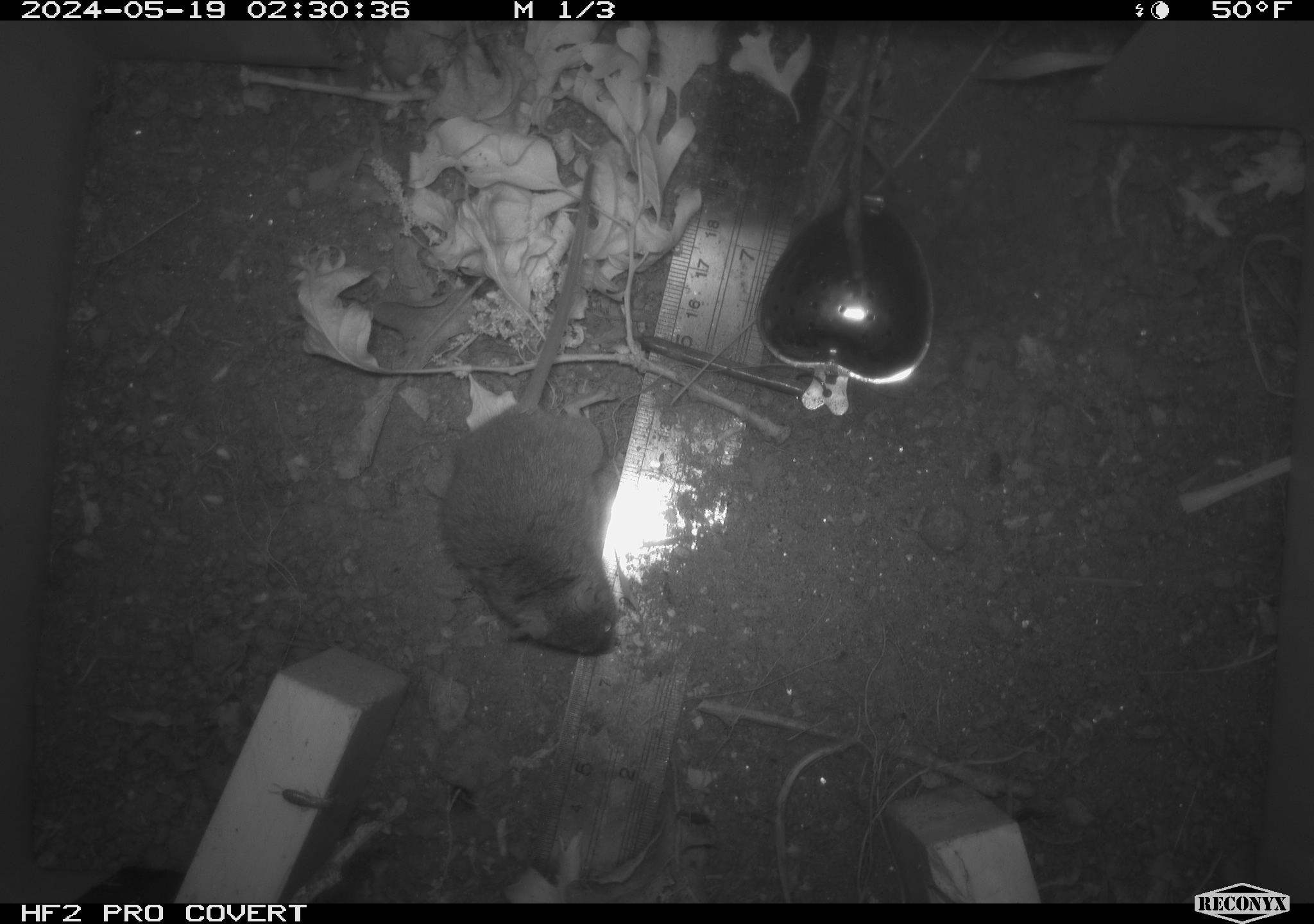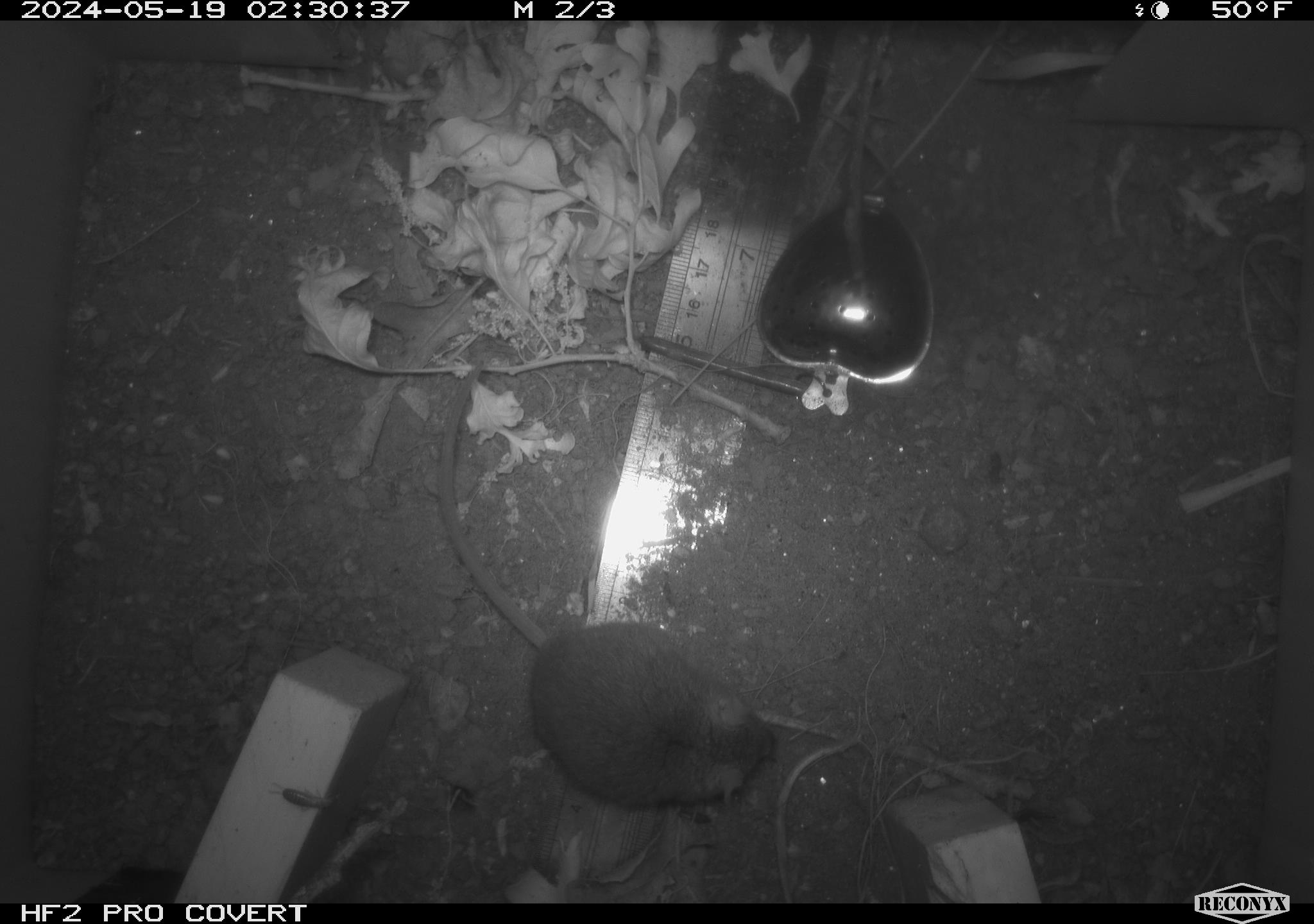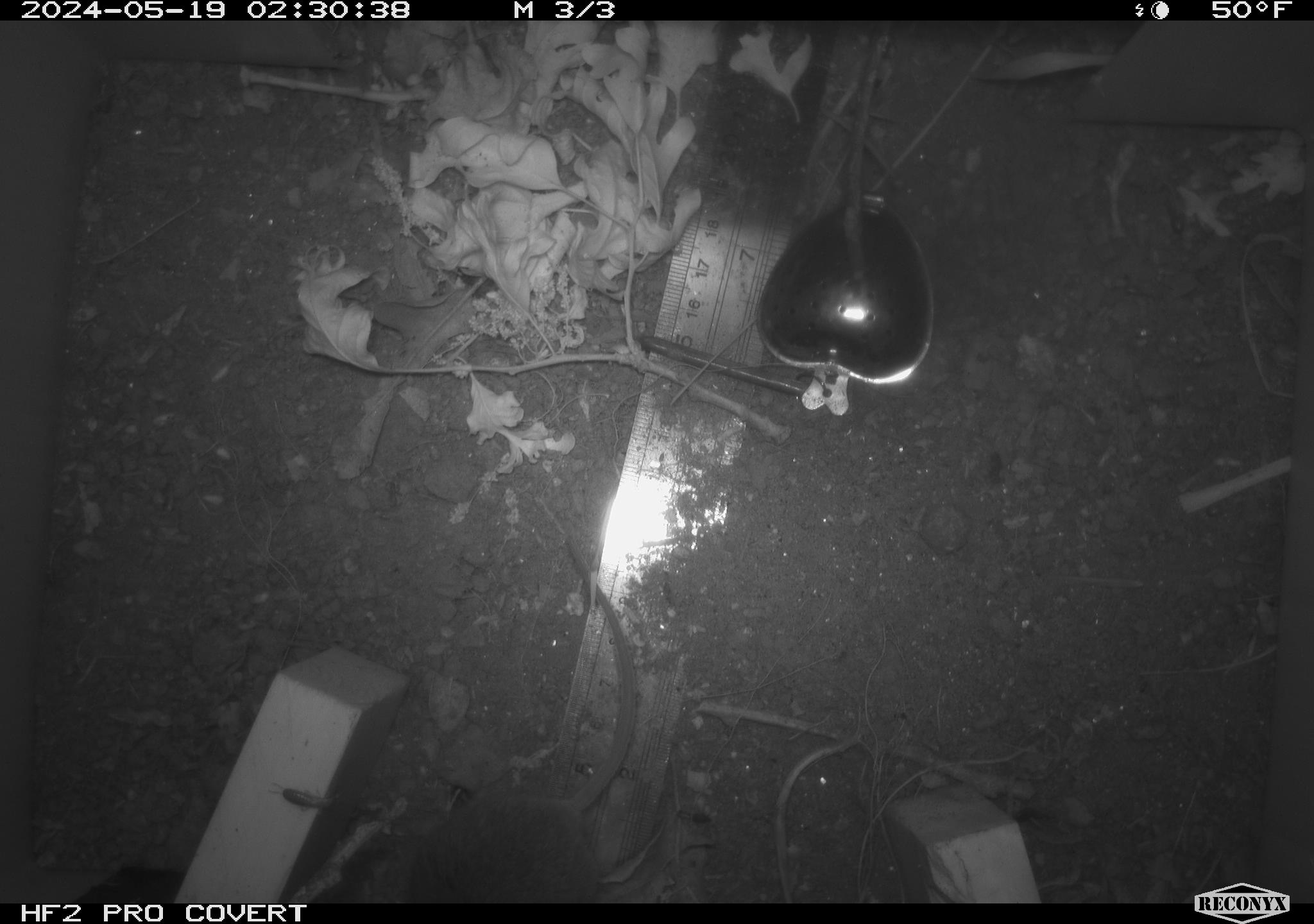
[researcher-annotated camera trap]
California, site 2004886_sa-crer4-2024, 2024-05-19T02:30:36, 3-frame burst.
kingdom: Animalia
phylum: Chordata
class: Mammalia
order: Rodentia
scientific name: Rodentia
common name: mouse species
Mouse species (Rodentia).